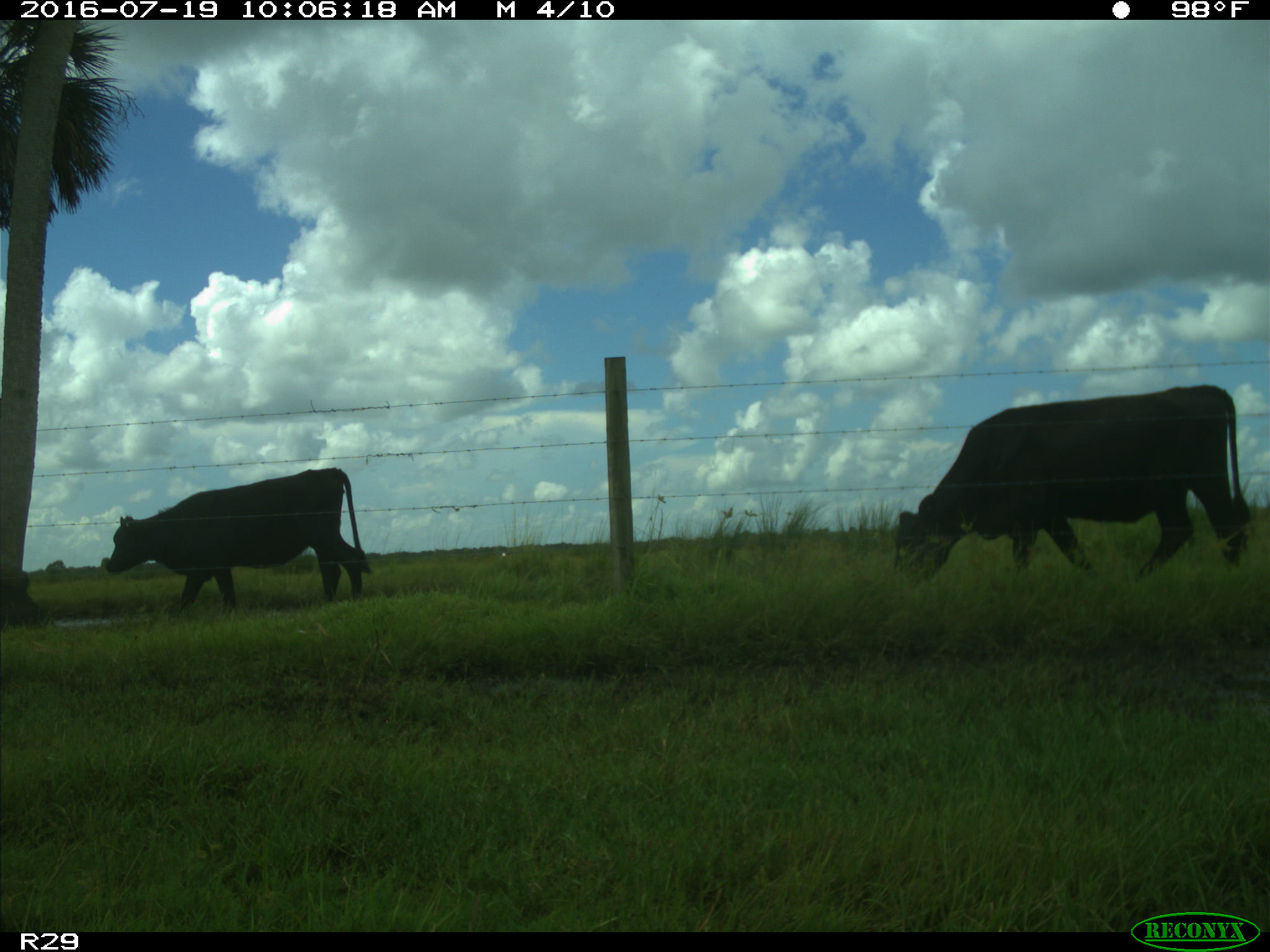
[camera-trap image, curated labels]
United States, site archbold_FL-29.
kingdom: Animalia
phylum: Chordata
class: Mammalia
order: Artiodactyla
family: Bovidae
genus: Bos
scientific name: Bos taurus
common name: domestic cow